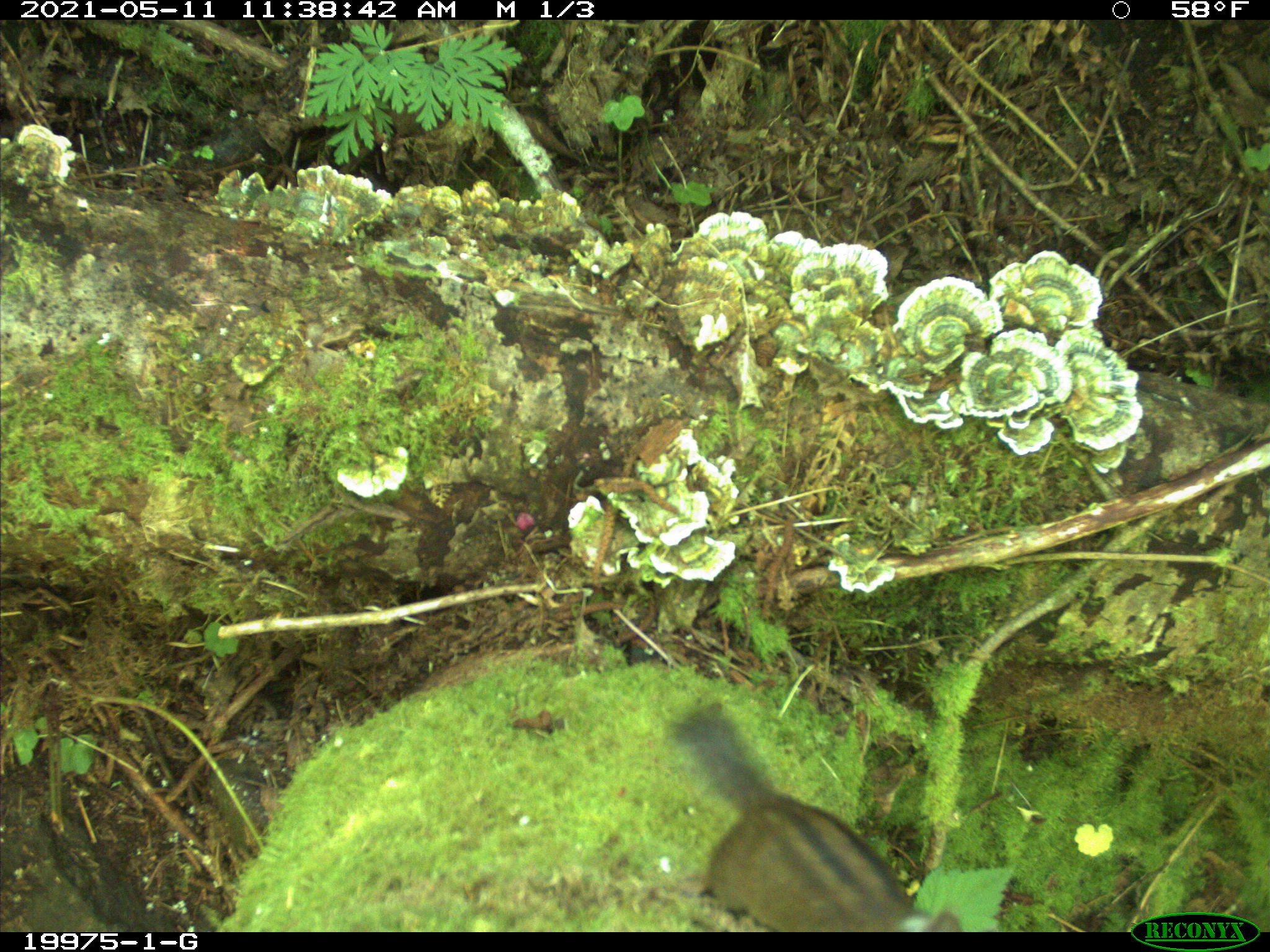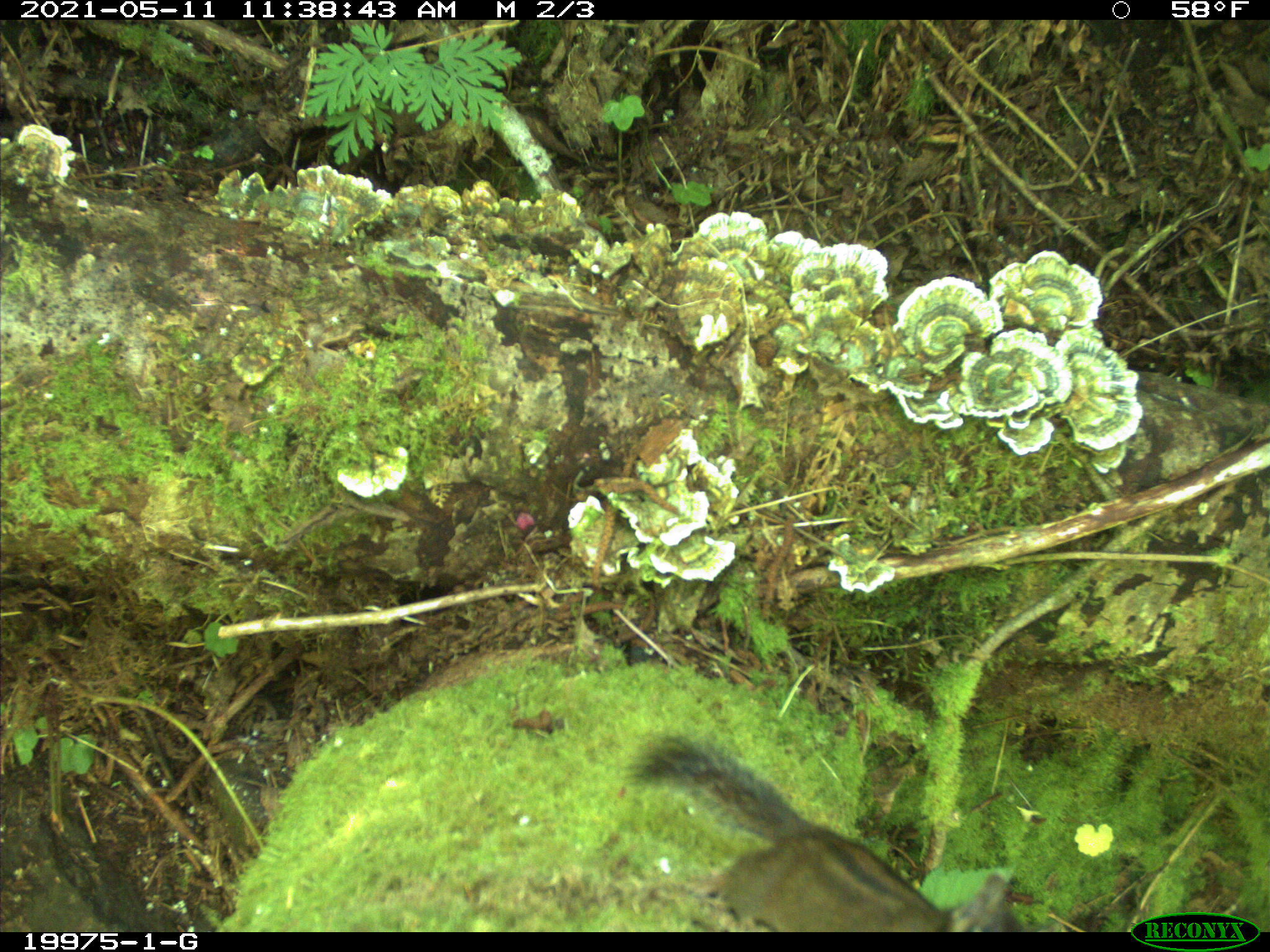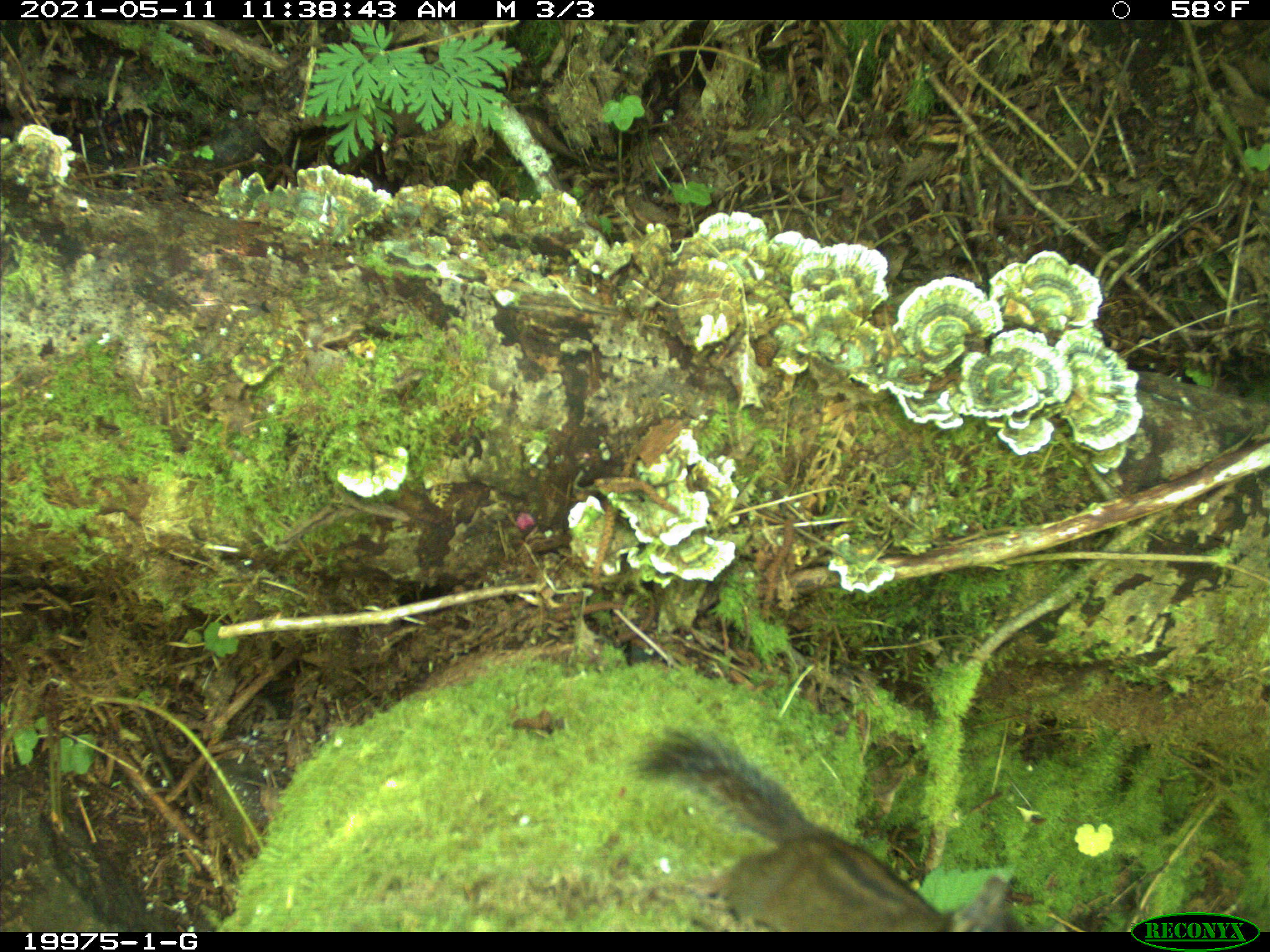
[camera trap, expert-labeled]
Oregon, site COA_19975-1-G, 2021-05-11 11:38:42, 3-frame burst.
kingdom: Animalia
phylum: Chordata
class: Mammalia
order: Rodentia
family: Sciuridae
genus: Neotamias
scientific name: Neotamias townsendii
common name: townsend's chipmunk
Townsend's chipmunk (Neotamias townsendii).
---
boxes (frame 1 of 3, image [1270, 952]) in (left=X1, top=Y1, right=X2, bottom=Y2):
townsend's chipmunk: (left=666, top=701, right=963, bottom=932)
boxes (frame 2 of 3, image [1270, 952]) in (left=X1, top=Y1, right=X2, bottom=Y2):
townsend's chipmunk: (left=623, top=718, right=1030, bottom=926)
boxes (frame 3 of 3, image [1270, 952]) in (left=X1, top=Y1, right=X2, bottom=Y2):
townsend's chipmunk: (left=633, top=718, right=1030, bottom=925)